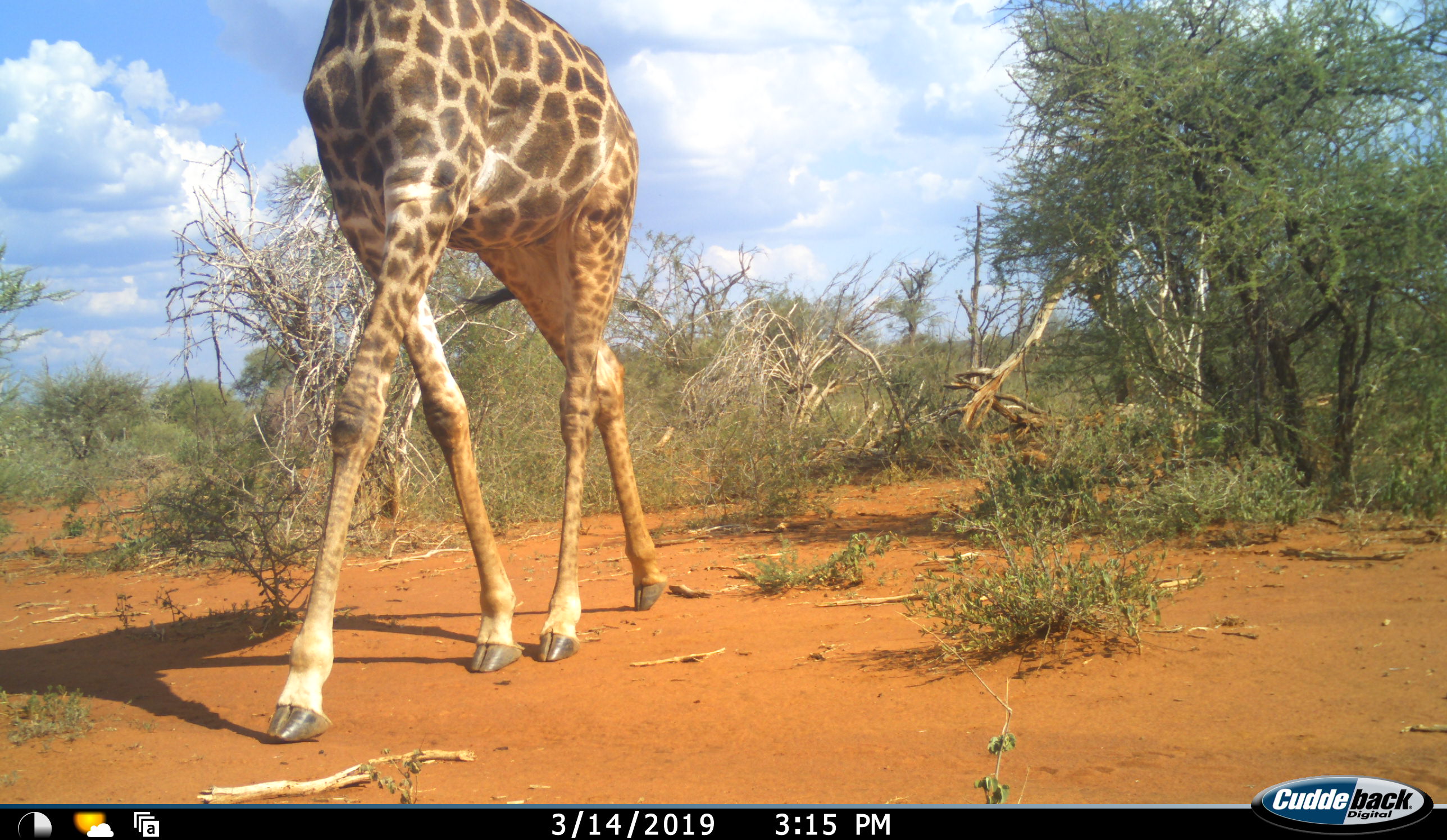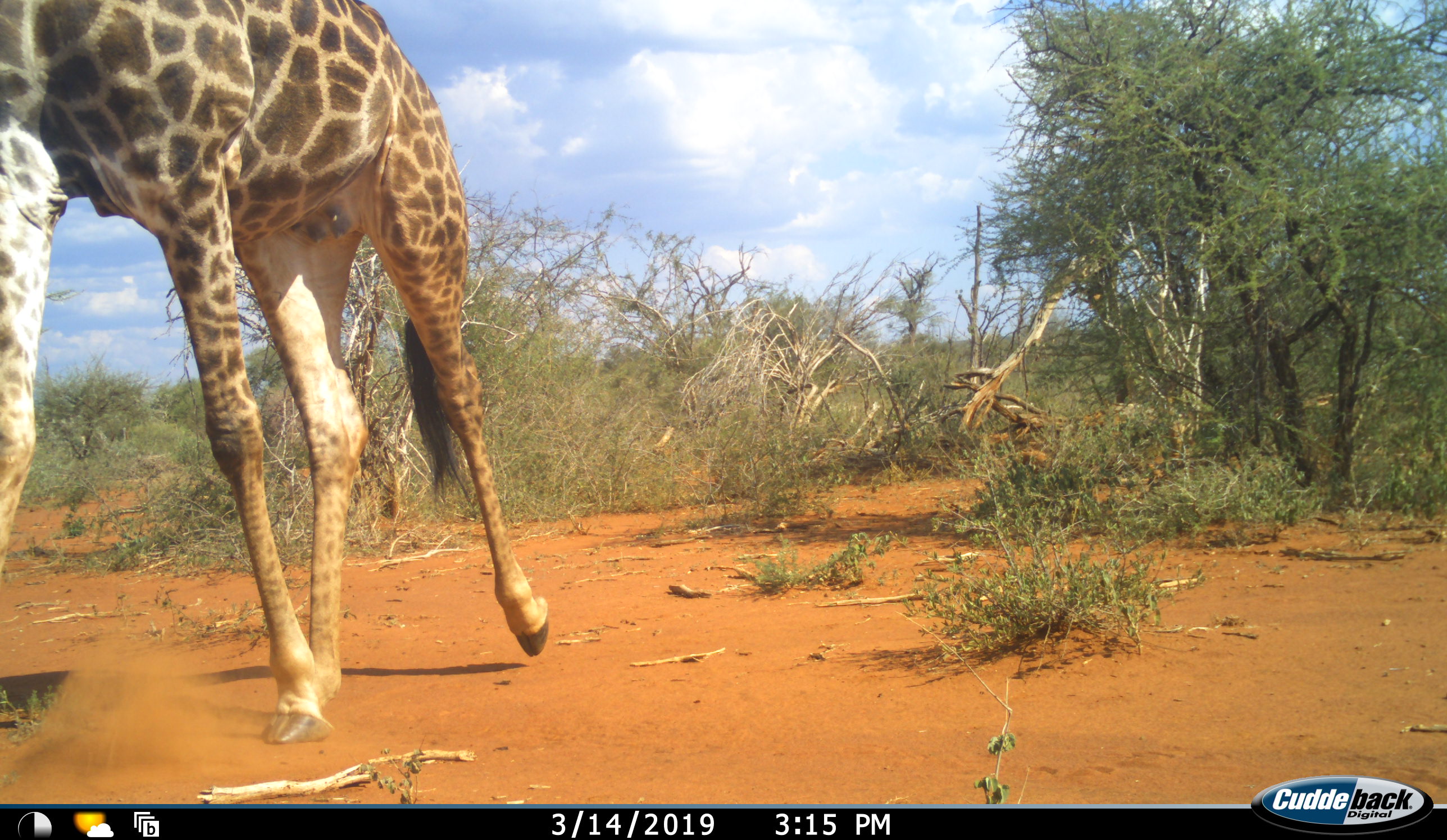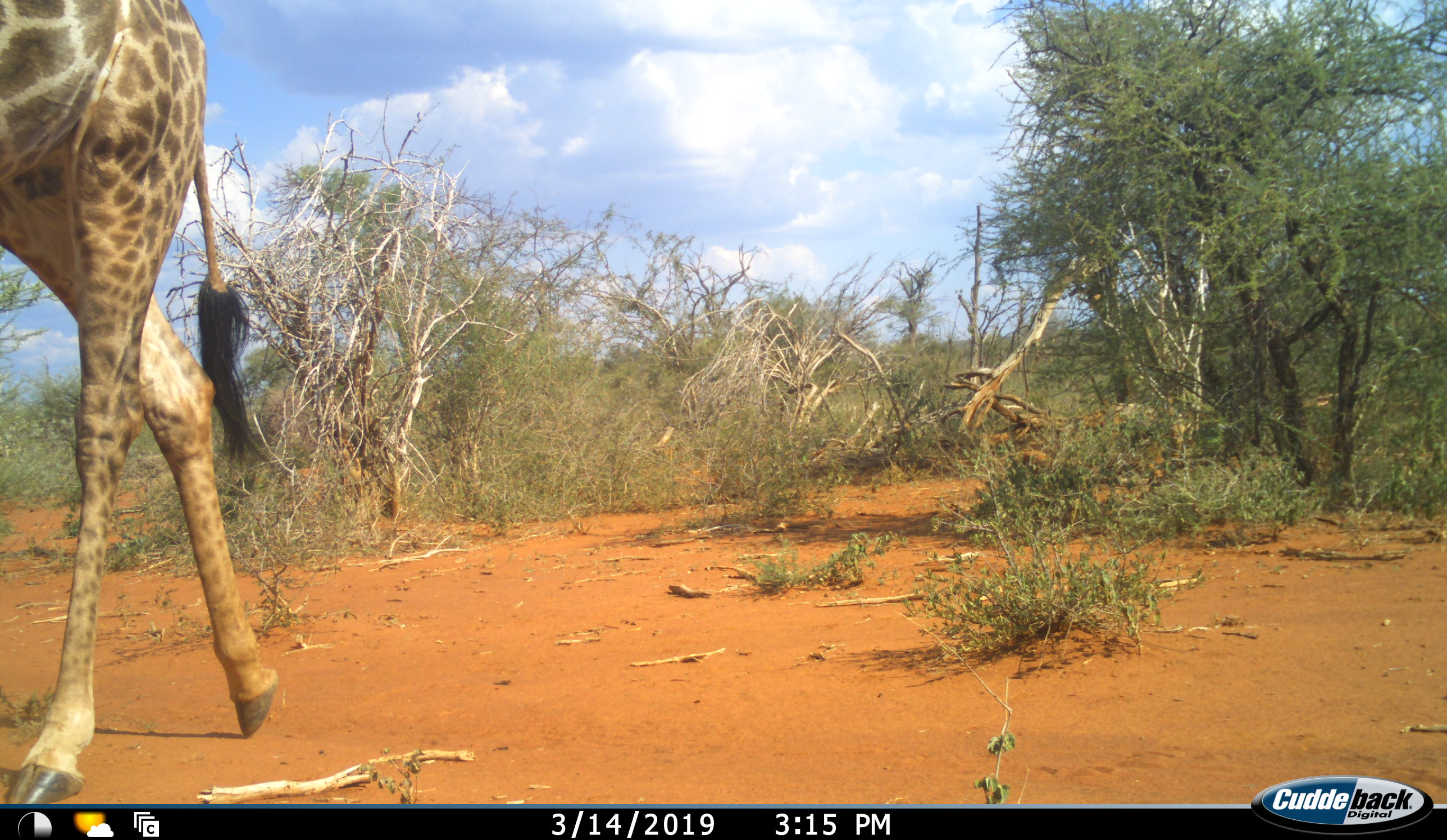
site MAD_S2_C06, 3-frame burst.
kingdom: Animalia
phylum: Chordata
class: Mammalia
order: Artiodactyla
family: Giraffidae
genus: Giraffa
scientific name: Giraffa camelopardalis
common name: giraffe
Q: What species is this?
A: Giraffe (Giraffa camelopardalis).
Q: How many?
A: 1.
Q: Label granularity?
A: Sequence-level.